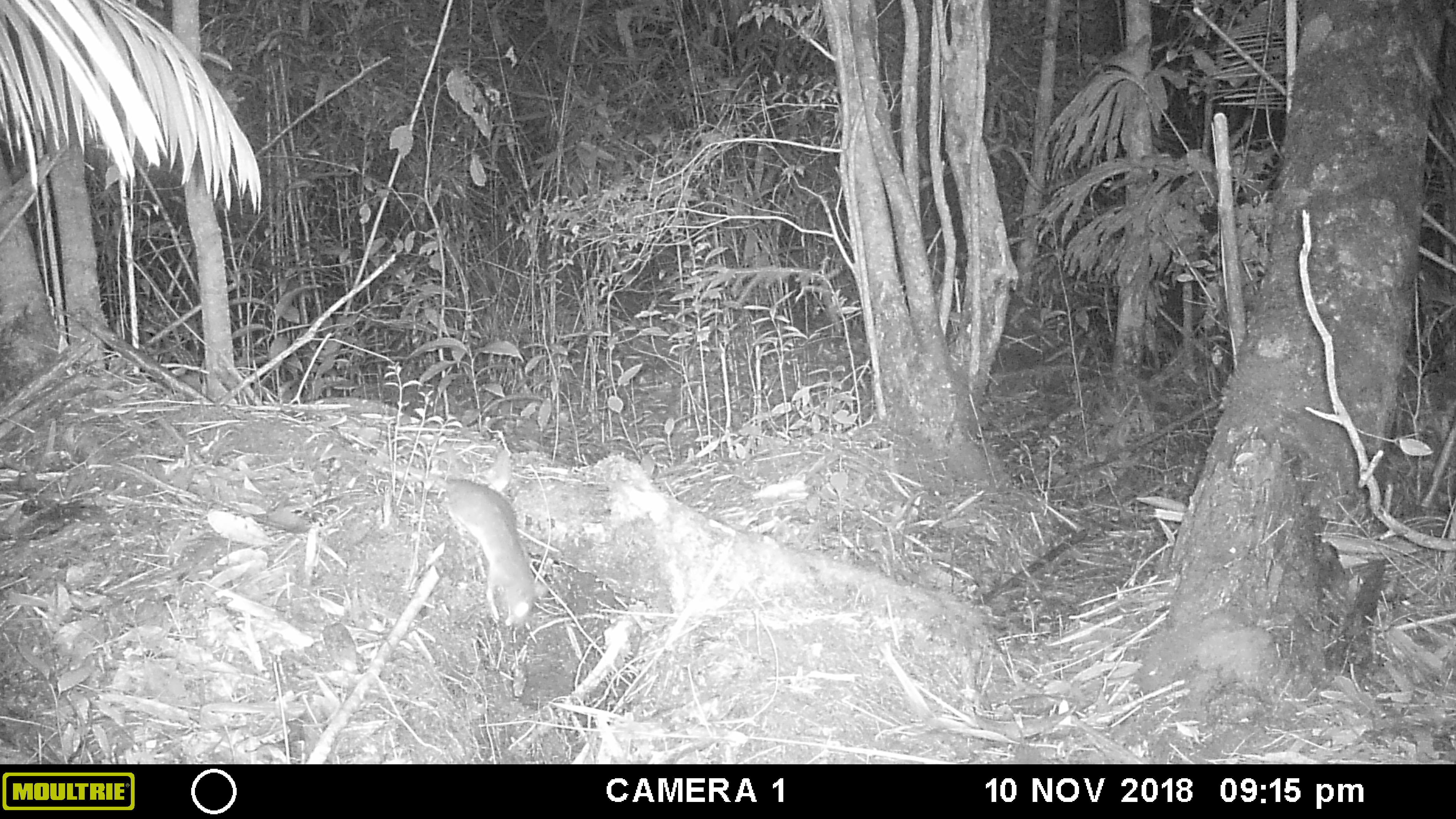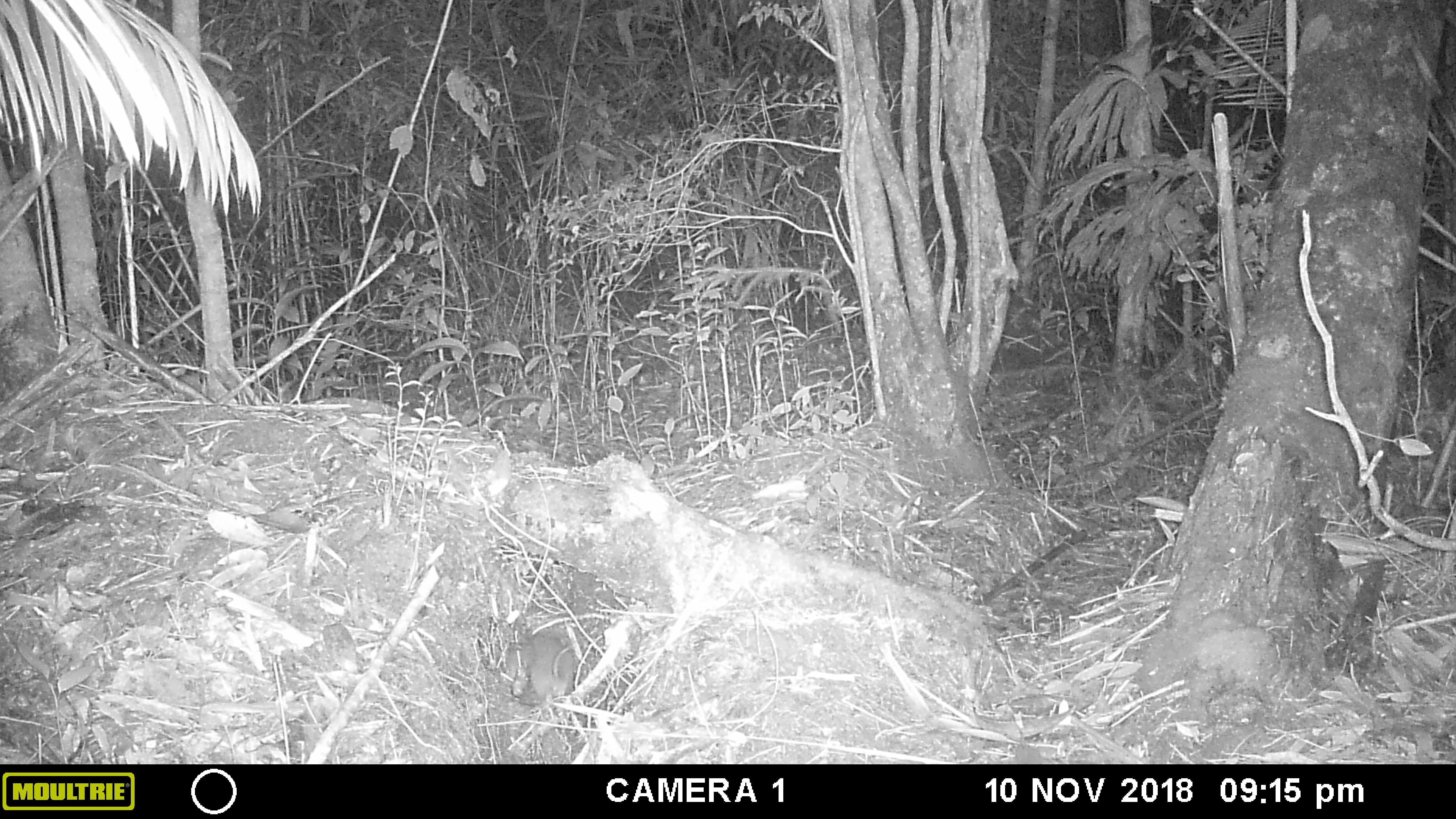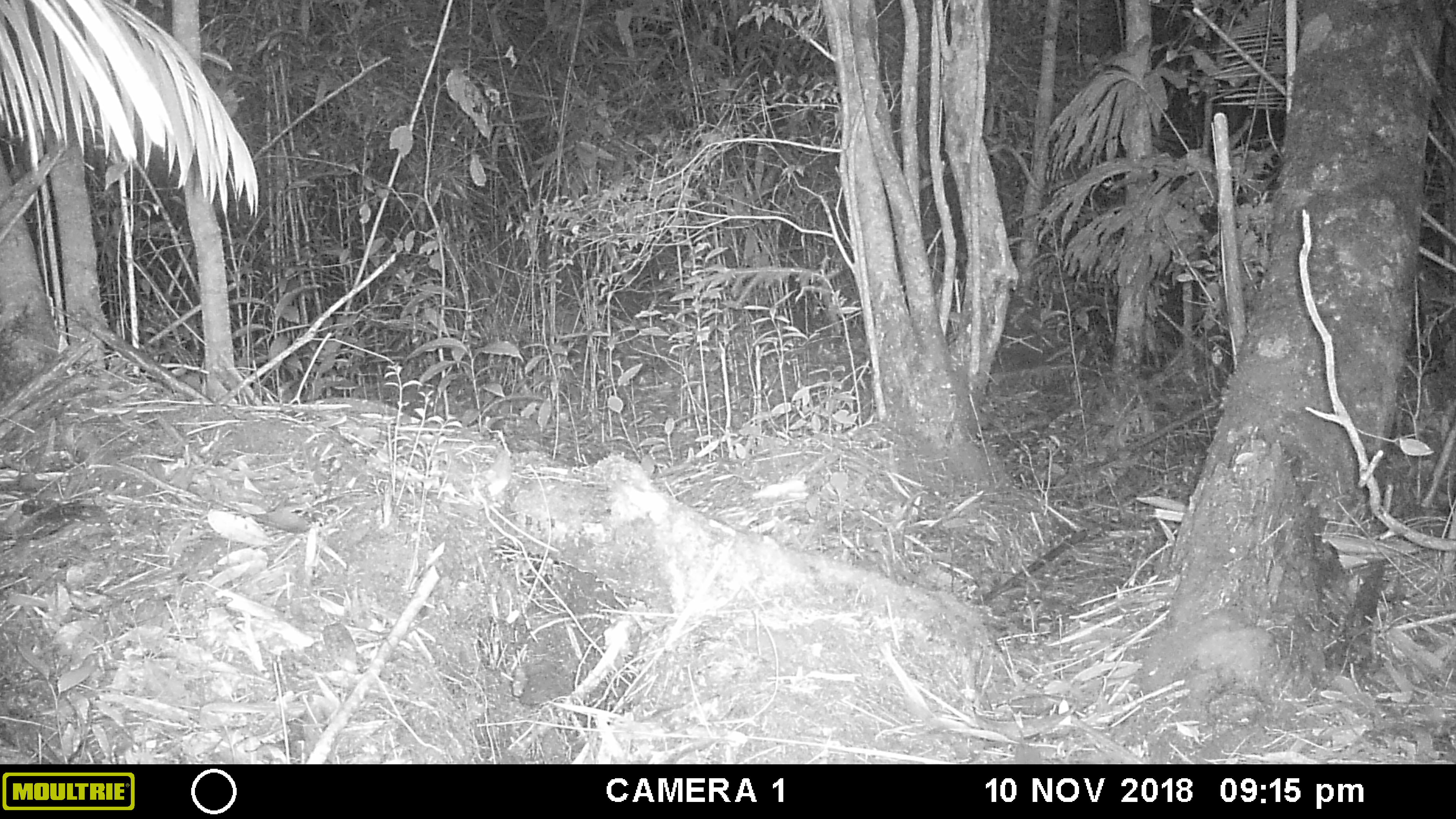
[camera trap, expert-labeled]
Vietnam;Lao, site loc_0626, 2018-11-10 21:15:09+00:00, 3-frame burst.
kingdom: Animalia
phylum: Chordata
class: Mammalia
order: Rodentia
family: Muridae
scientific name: Muridae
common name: old-world mice and rats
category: unidentified murid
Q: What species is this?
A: Unidentified murid (old-world mice and rats) (Muridae).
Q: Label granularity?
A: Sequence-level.